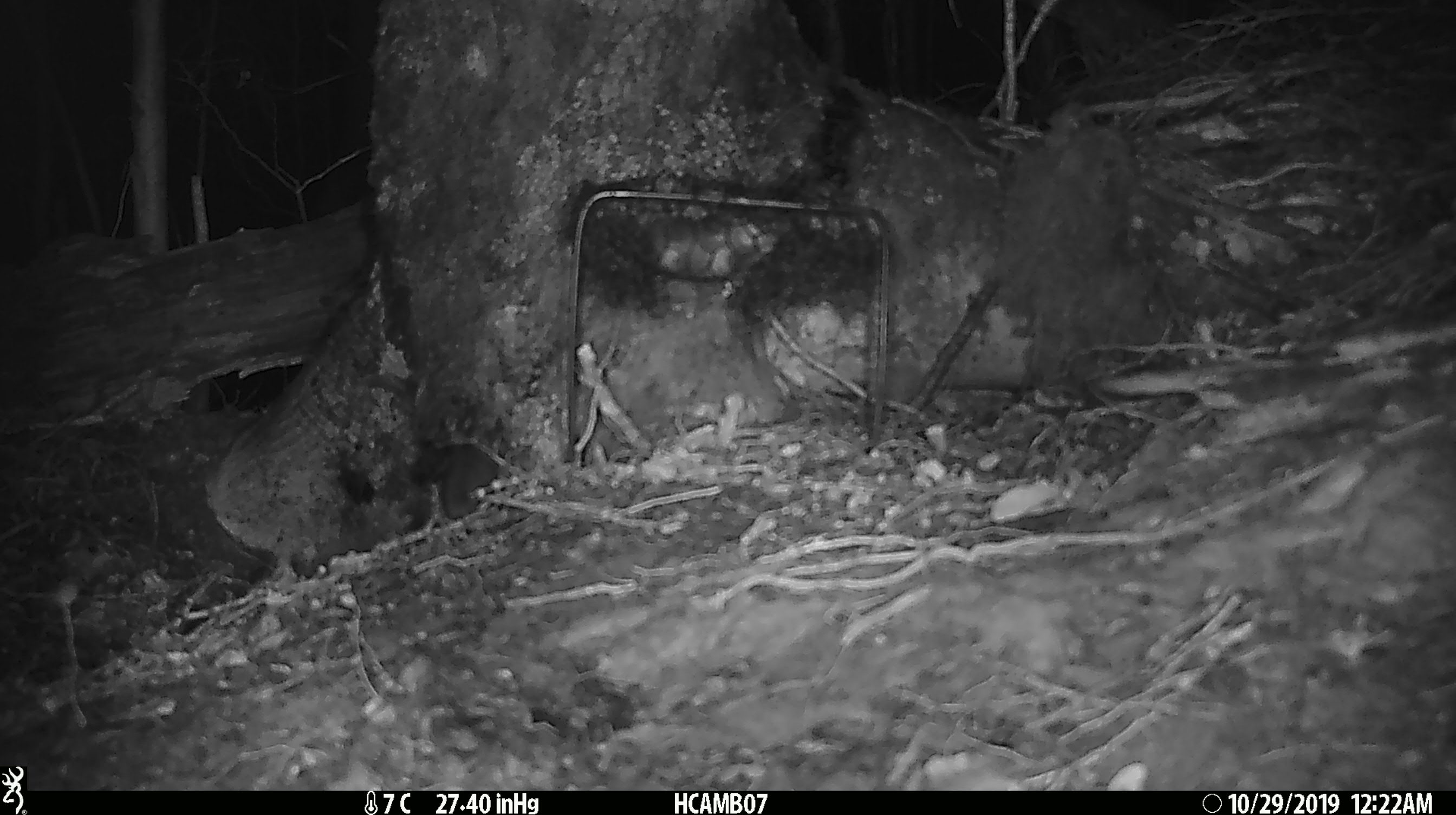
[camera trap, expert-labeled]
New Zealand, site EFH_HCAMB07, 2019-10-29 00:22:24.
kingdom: Animalia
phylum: Chordata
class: Mammalia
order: Rodentia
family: Muridae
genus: Mus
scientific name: Mus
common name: mouse